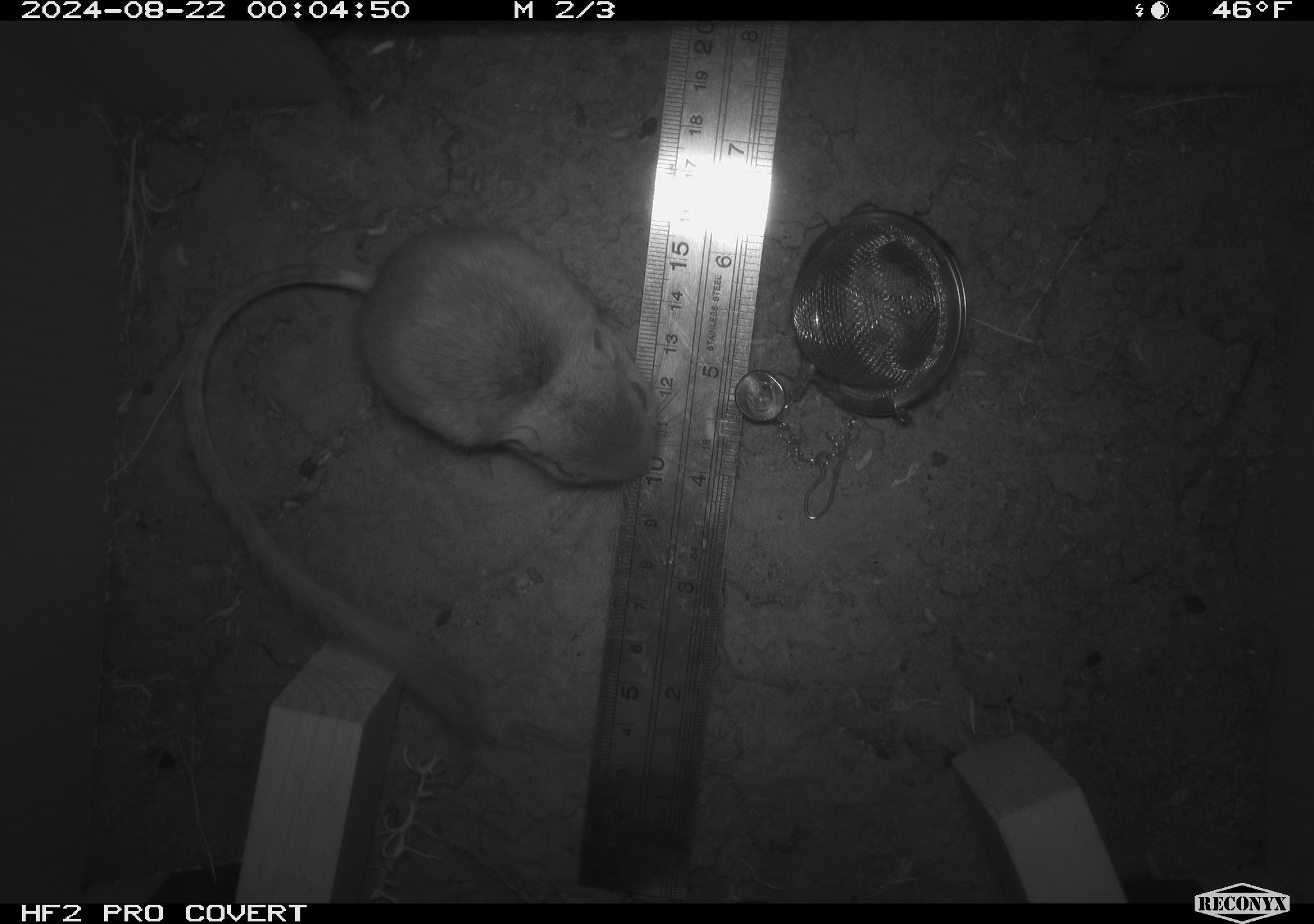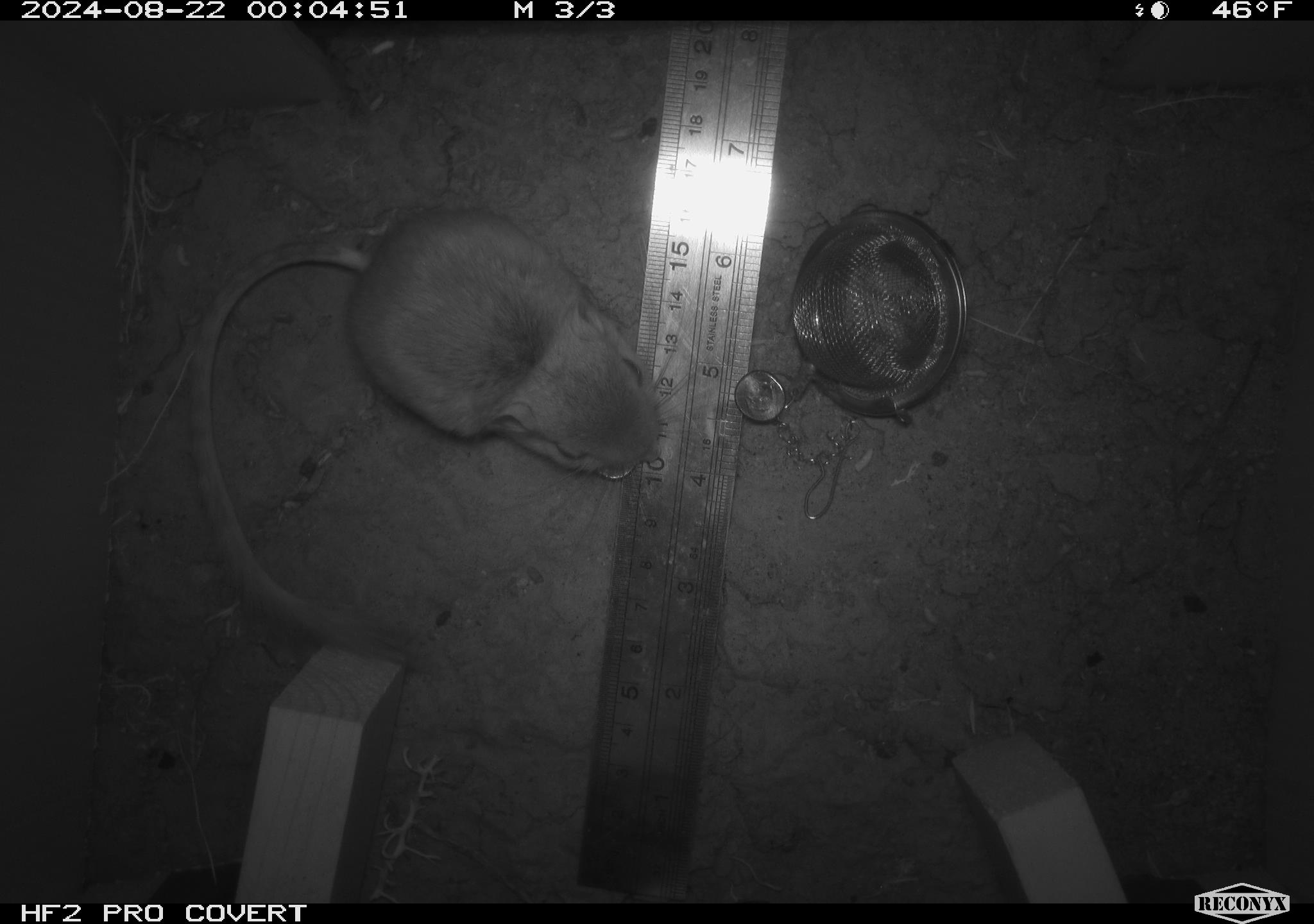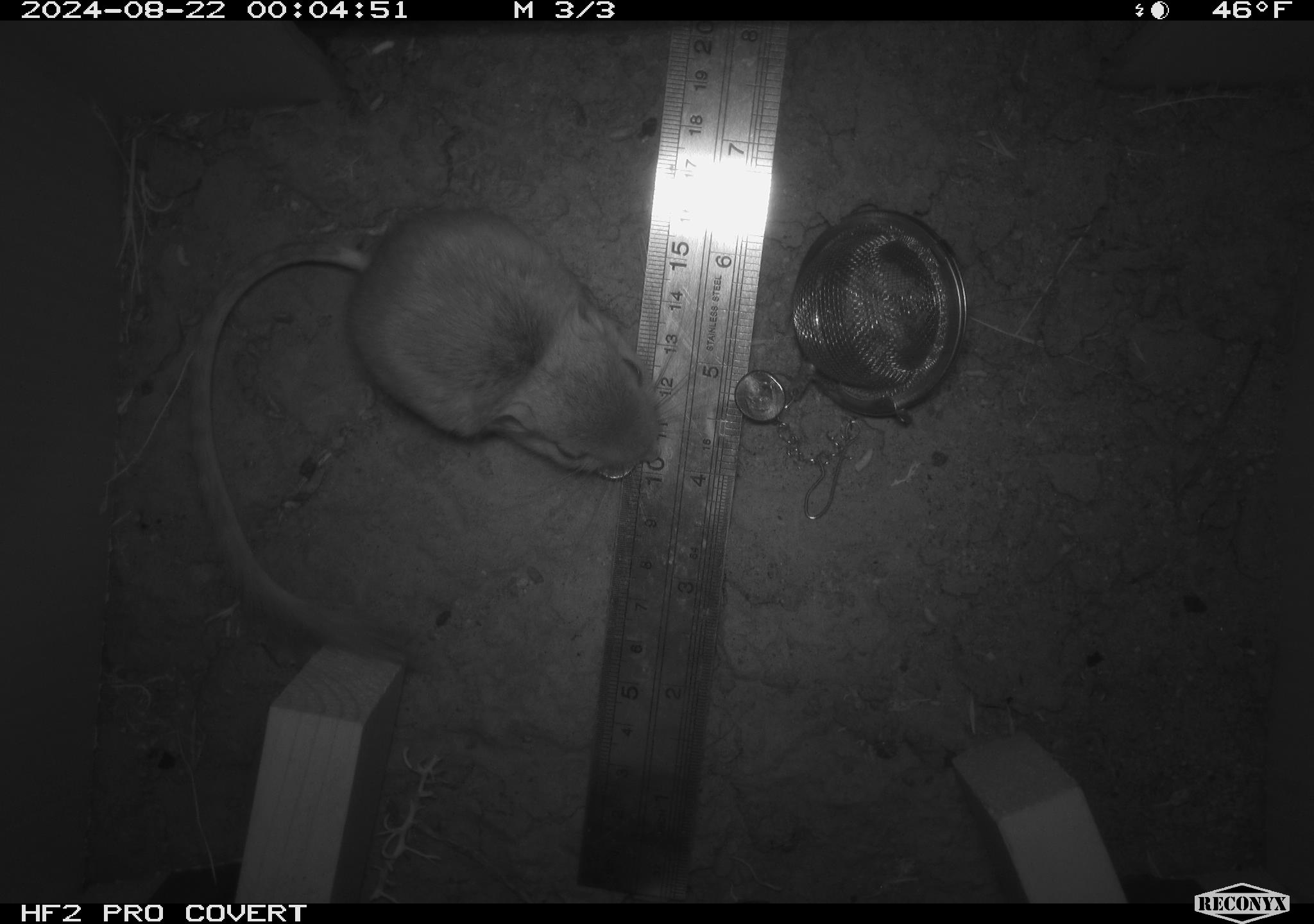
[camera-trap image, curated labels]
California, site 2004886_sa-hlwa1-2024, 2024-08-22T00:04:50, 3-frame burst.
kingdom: Animalia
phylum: Chordata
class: Mammalia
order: Rodentia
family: Heteromyidae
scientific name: Heteromyidae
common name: kangaroo rats and pocket mice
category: heteromyidae family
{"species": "heteromyidae family (kangaroo rats and pocket mice) (Heteromyidae)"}